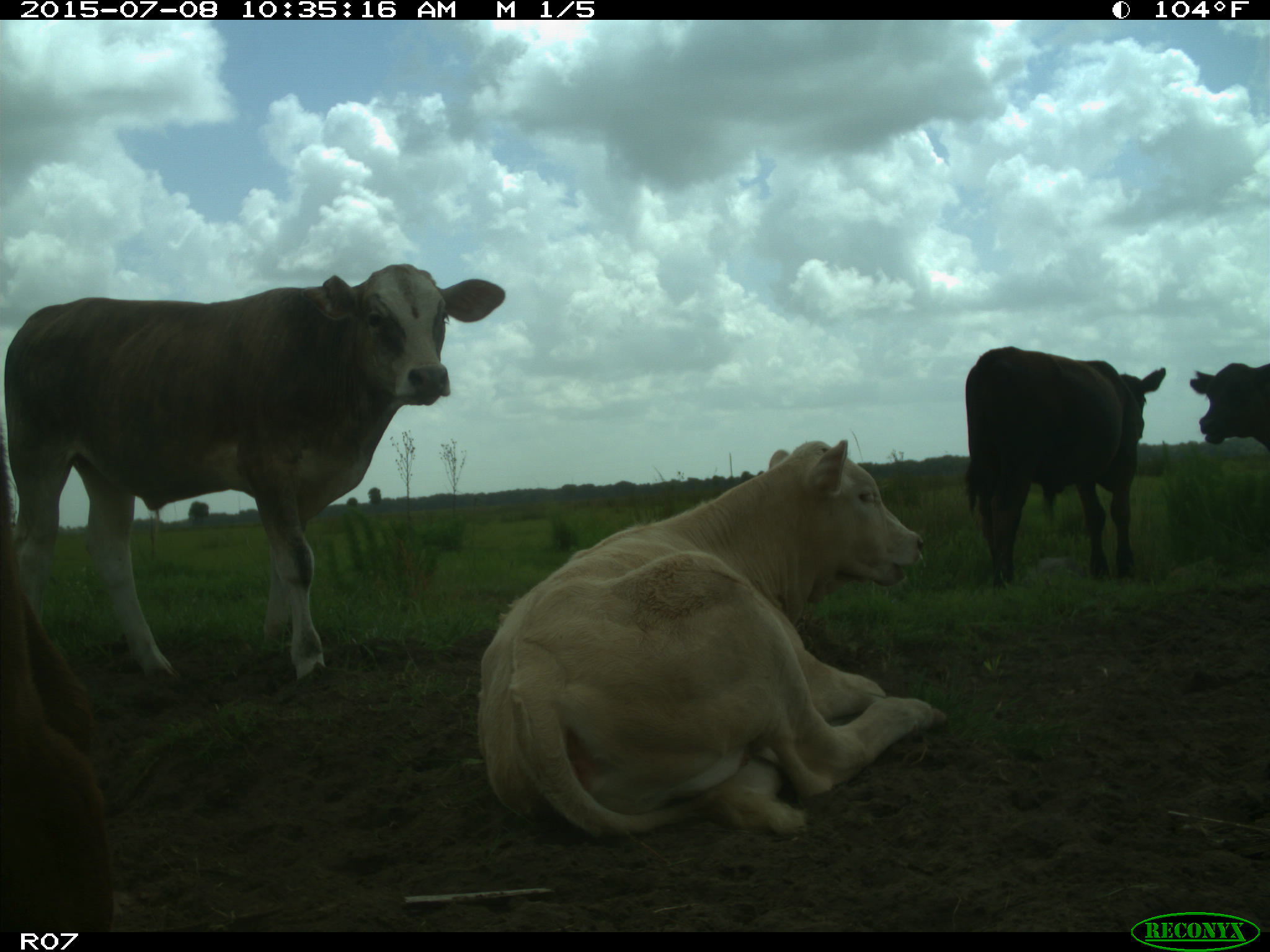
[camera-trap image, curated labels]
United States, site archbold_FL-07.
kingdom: Animalia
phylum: Chordata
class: Mammalia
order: Artiodactyla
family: Bovidae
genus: Bos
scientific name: Bos taurus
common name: domestic cow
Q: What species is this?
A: Bos taurus (domestic cow).